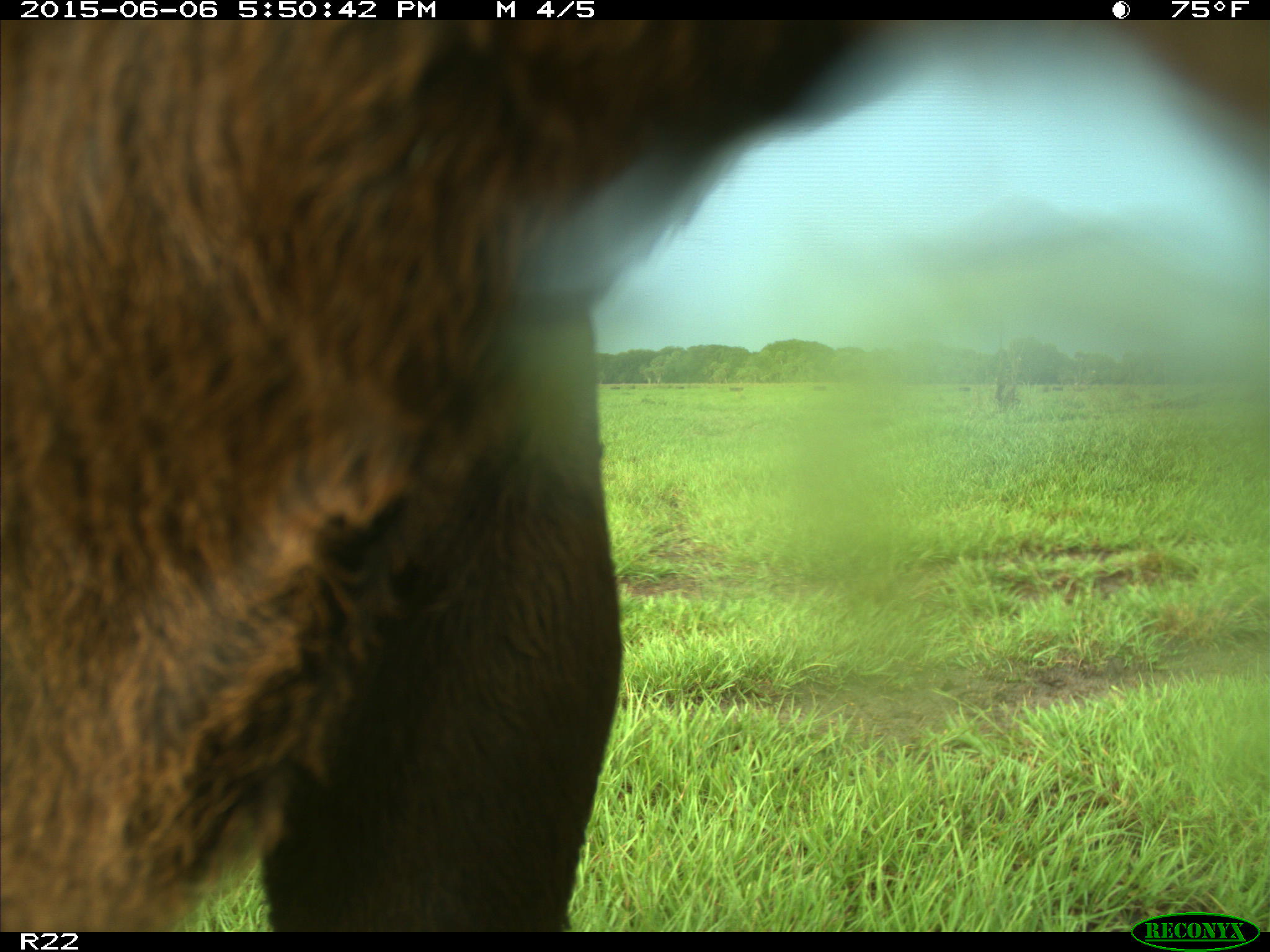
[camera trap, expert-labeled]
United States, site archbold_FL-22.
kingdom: Animalia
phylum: Chordata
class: Mammalia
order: Artiodactyla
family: Bovidae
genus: Bos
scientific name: Bos taurus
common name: domestic cow